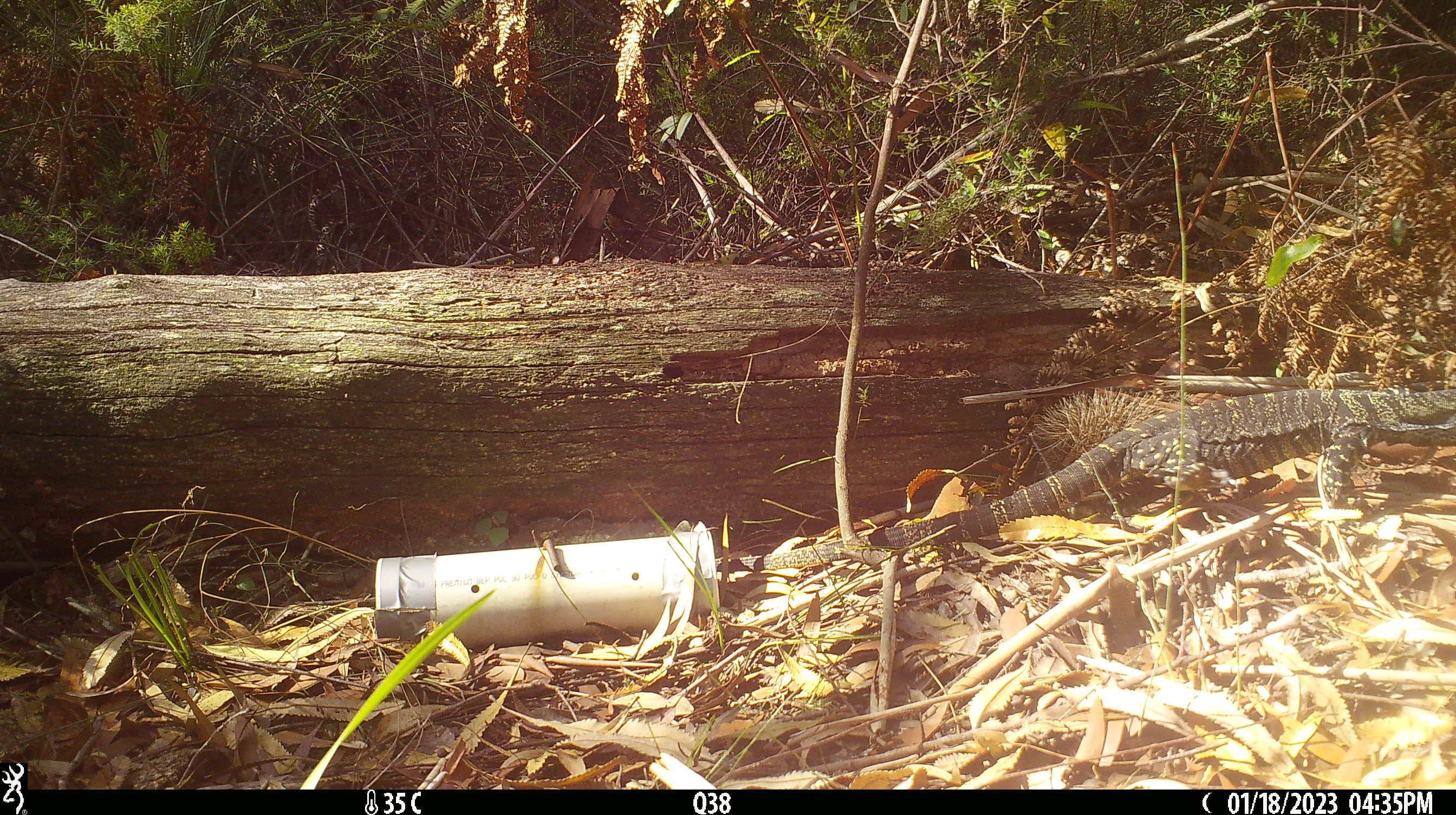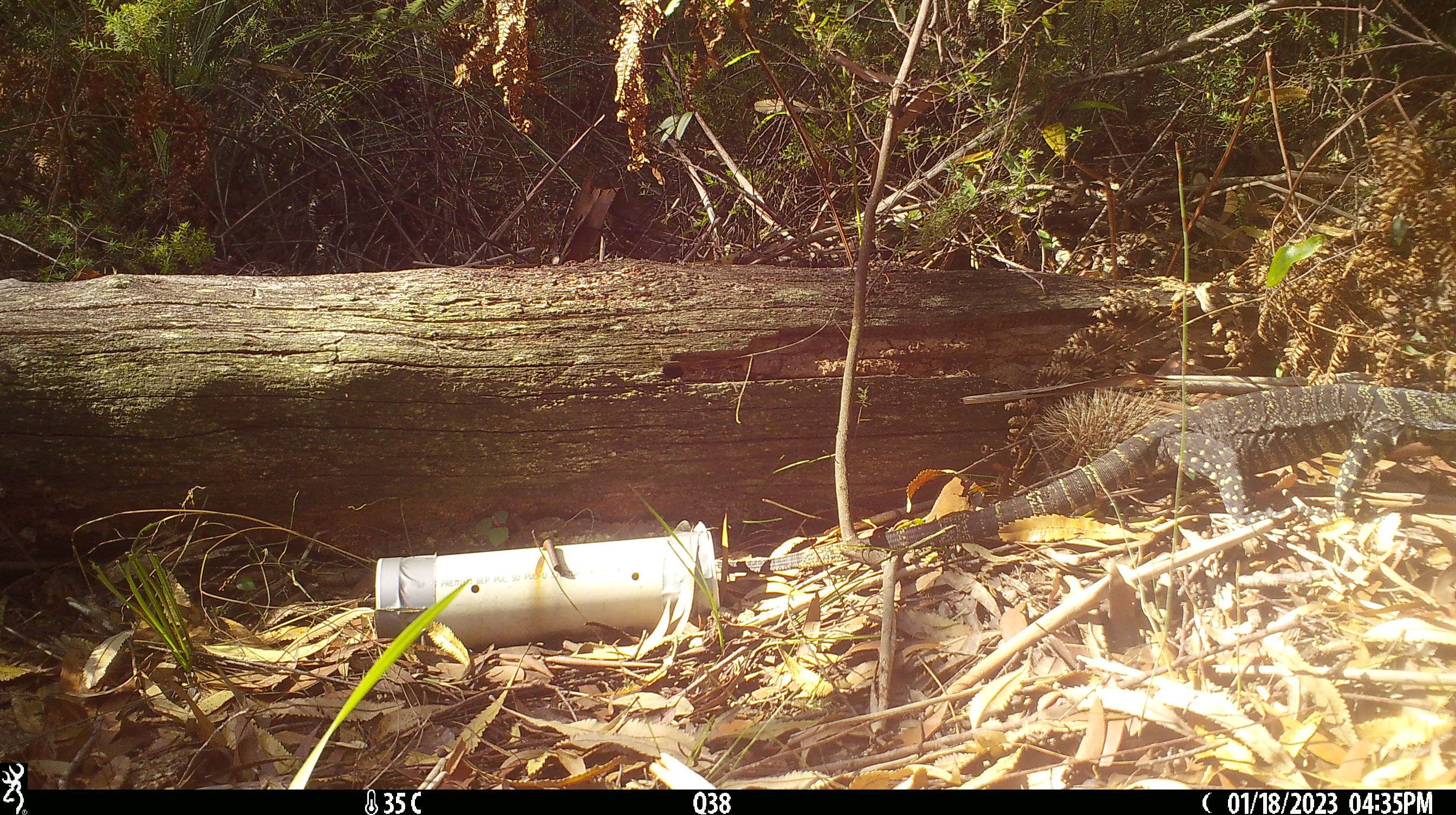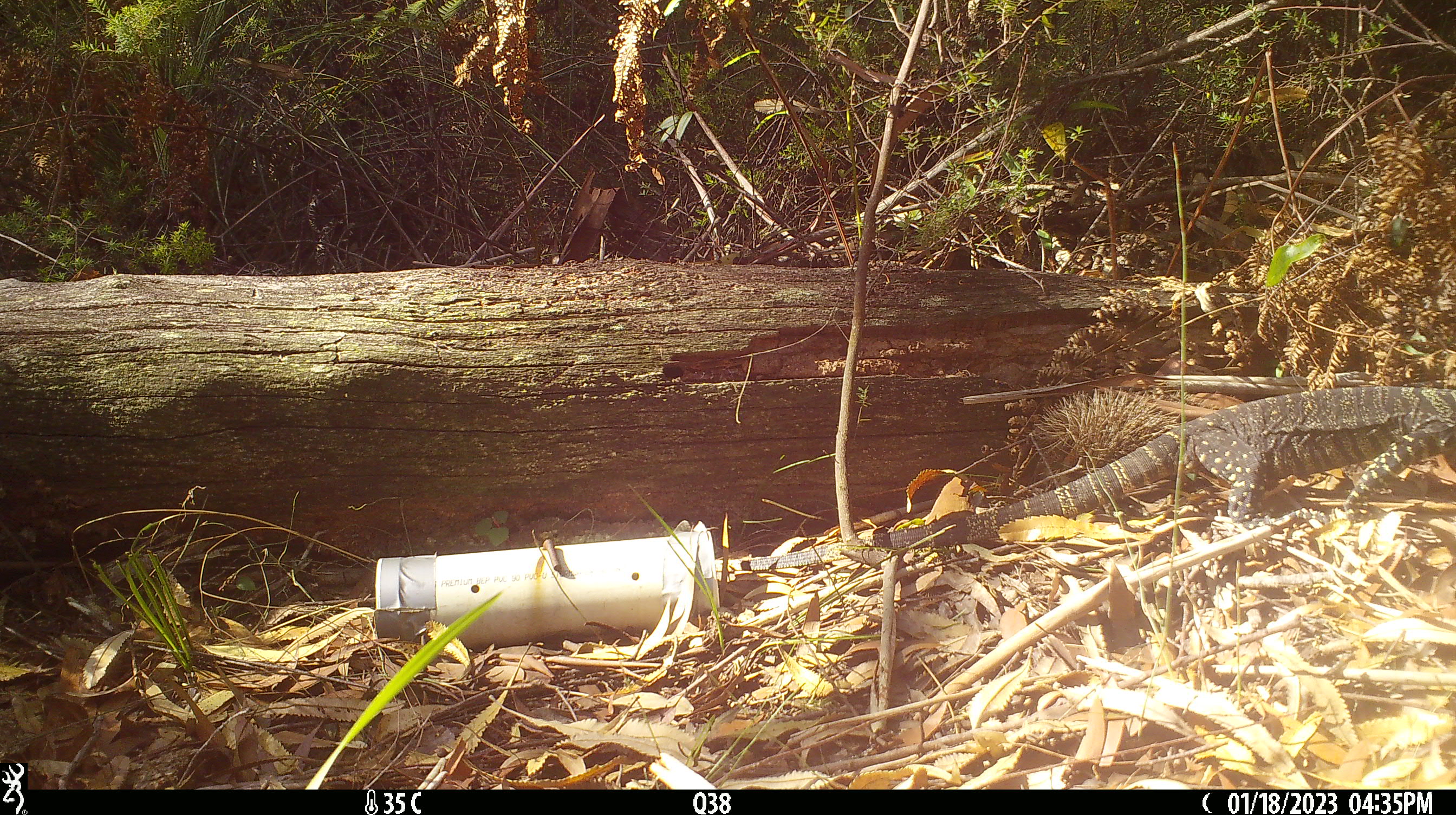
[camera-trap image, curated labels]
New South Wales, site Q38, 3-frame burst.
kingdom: Animalia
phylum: Chordata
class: Reptilia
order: Squamata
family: Varanidae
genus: Varanus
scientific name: Varanus varius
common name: lace monitor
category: goanna